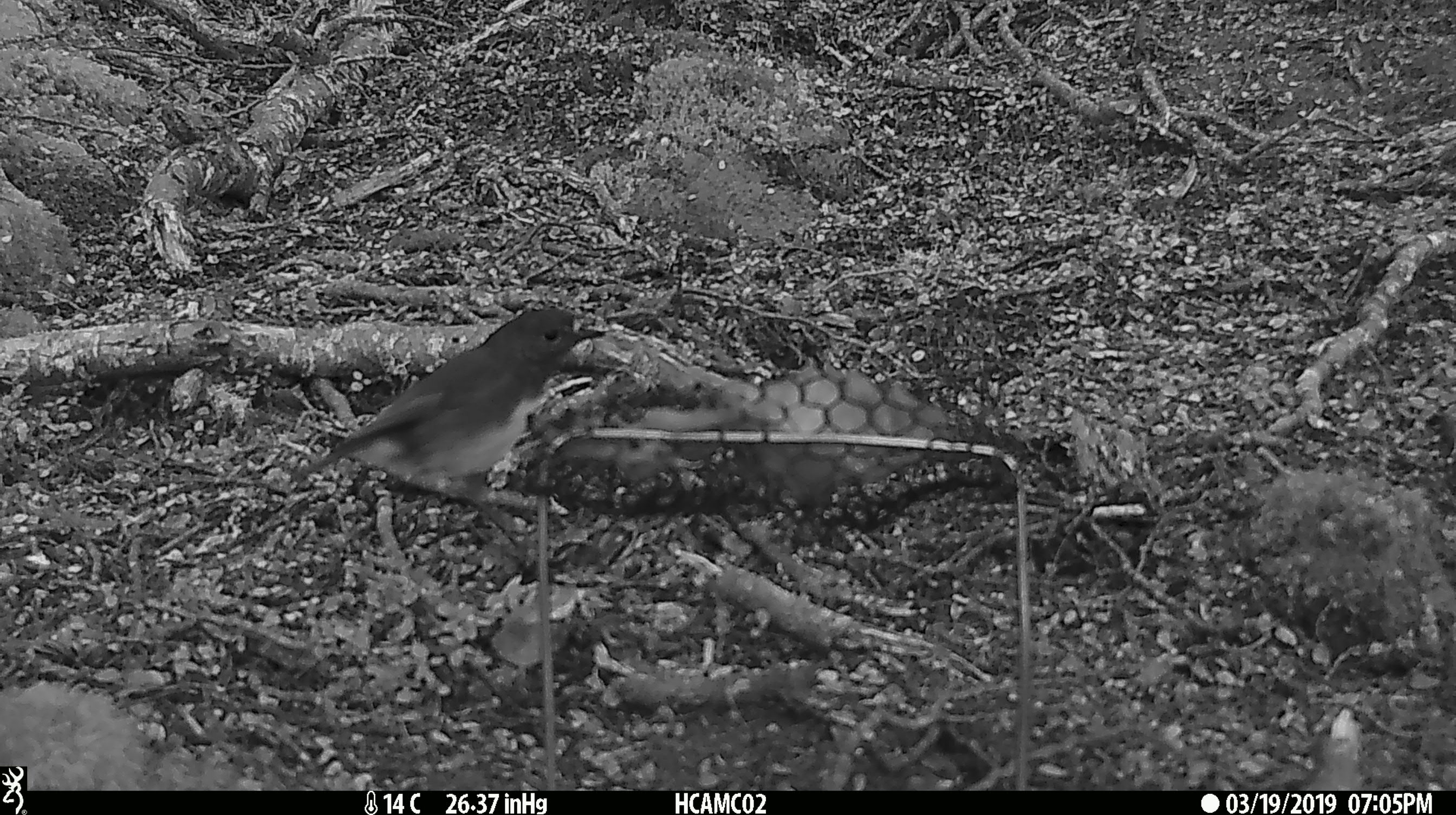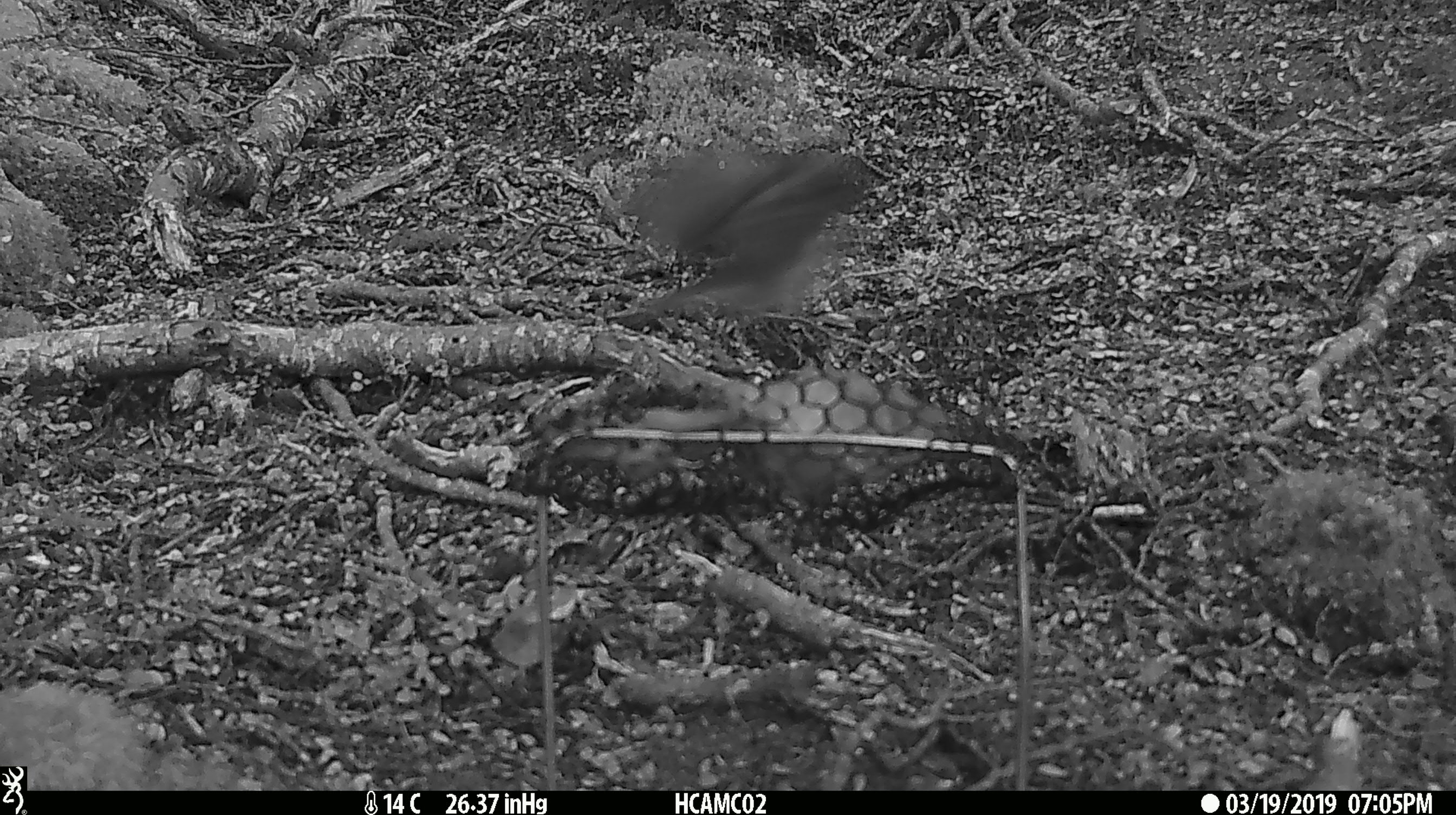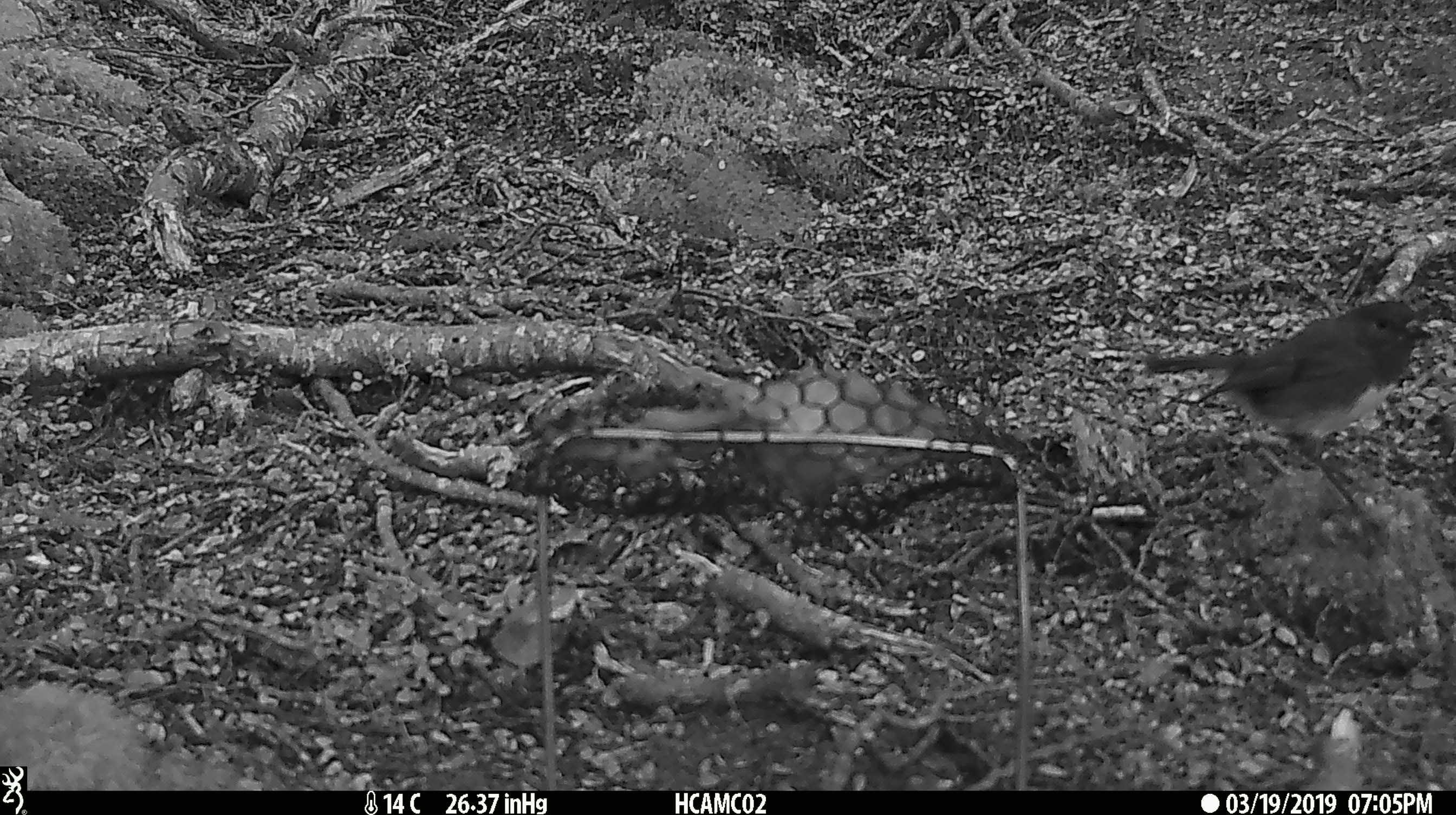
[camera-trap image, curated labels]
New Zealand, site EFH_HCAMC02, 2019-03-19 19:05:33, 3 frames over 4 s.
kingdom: Animalia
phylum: Chordata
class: Aves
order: Passeriformes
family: Petroicidae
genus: Petroica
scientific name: Petroica australis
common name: new zealand robin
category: robin